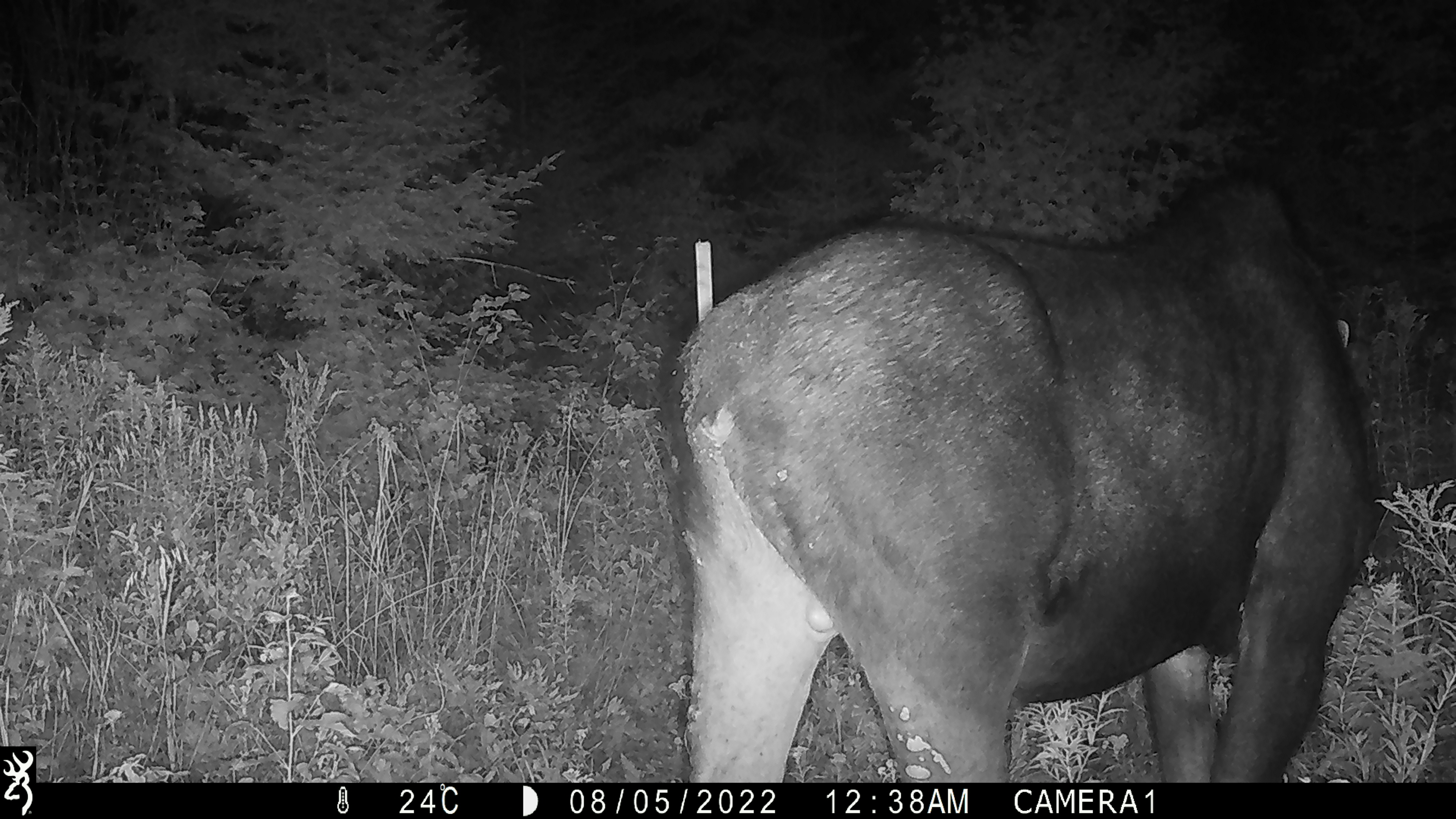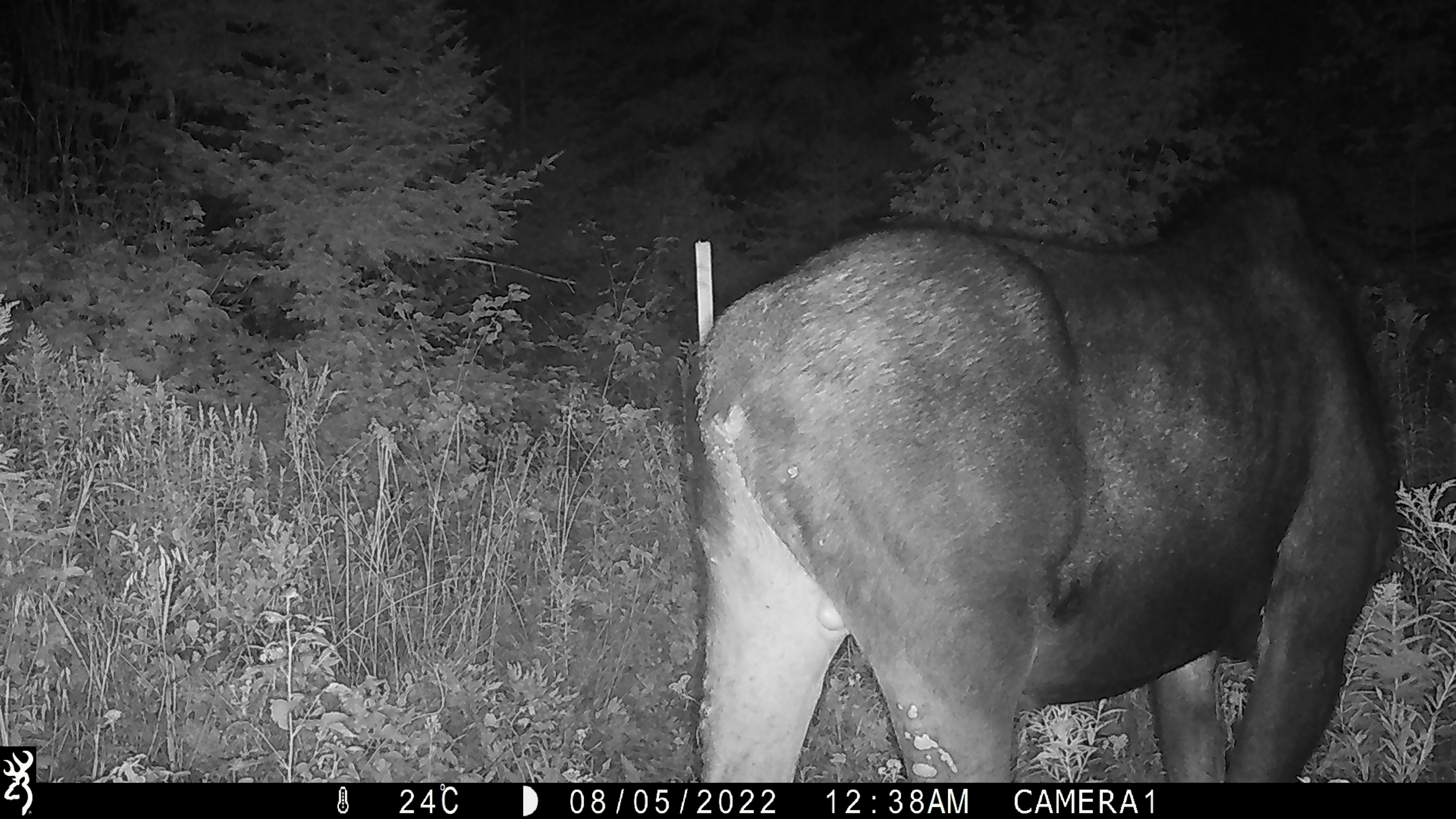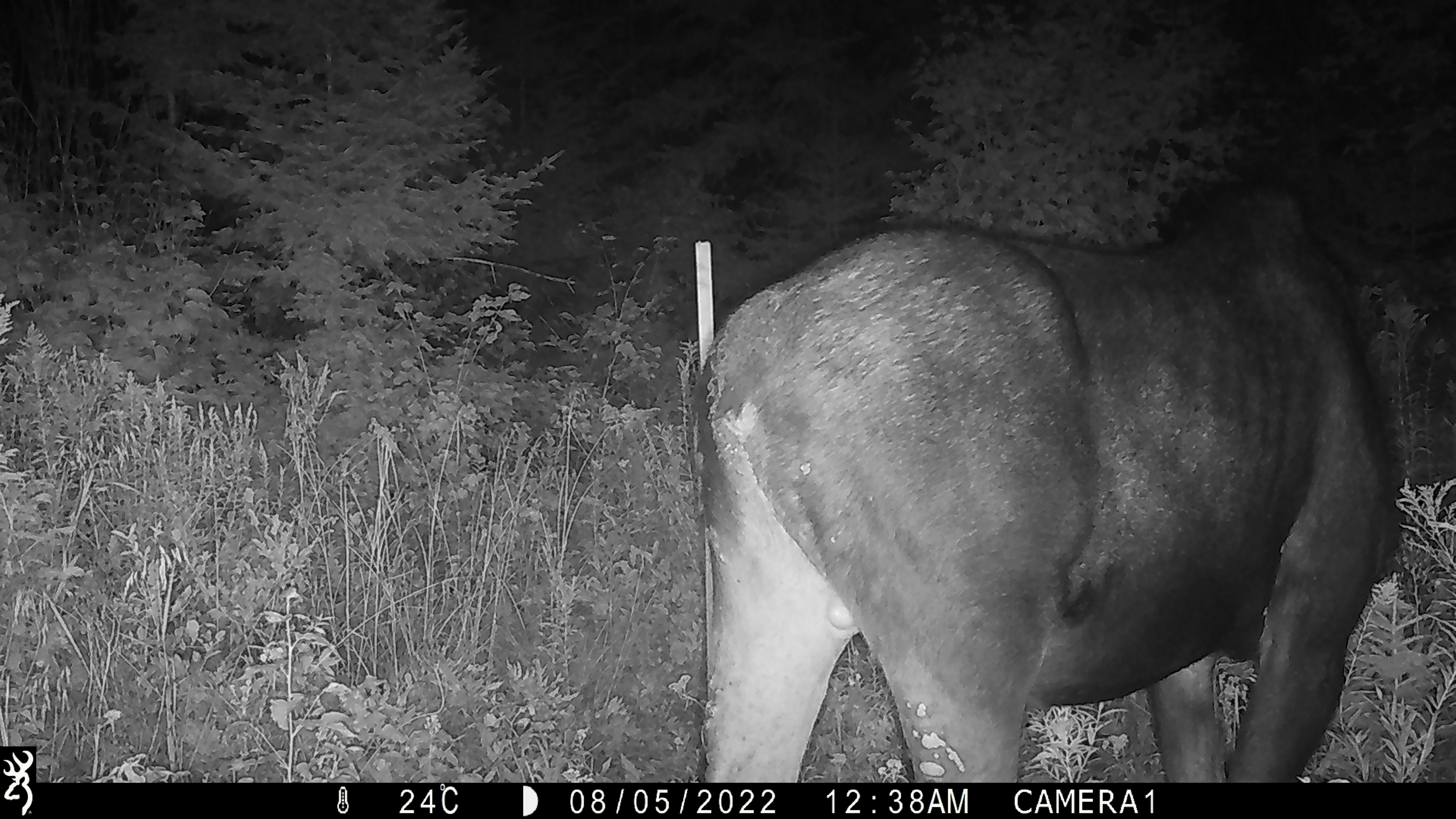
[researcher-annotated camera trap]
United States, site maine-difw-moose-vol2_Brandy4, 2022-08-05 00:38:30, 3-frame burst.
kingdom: Animalia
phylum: Chordata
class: Mammalia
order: Artiodactyla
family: Cervidae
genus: Alces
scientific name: Alces alces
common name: moose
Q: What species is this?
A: Moose (Alces alces).